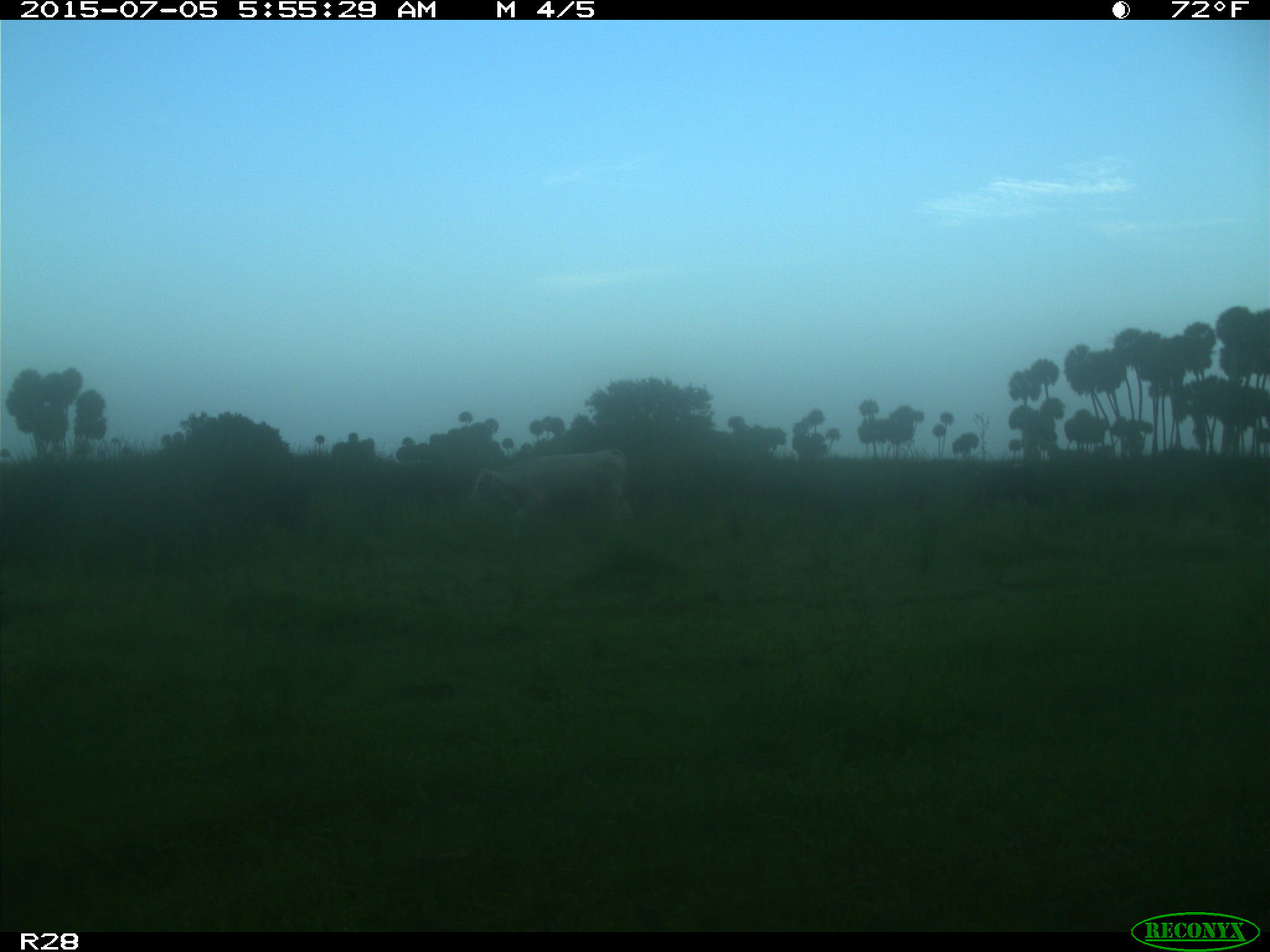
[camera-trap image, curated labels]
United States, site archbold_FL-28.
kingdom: Animalia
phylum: Chordata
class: Mammalia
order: Artiodactyla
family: Bovidae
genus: Bos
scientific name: Bos taurus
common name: domestic cow